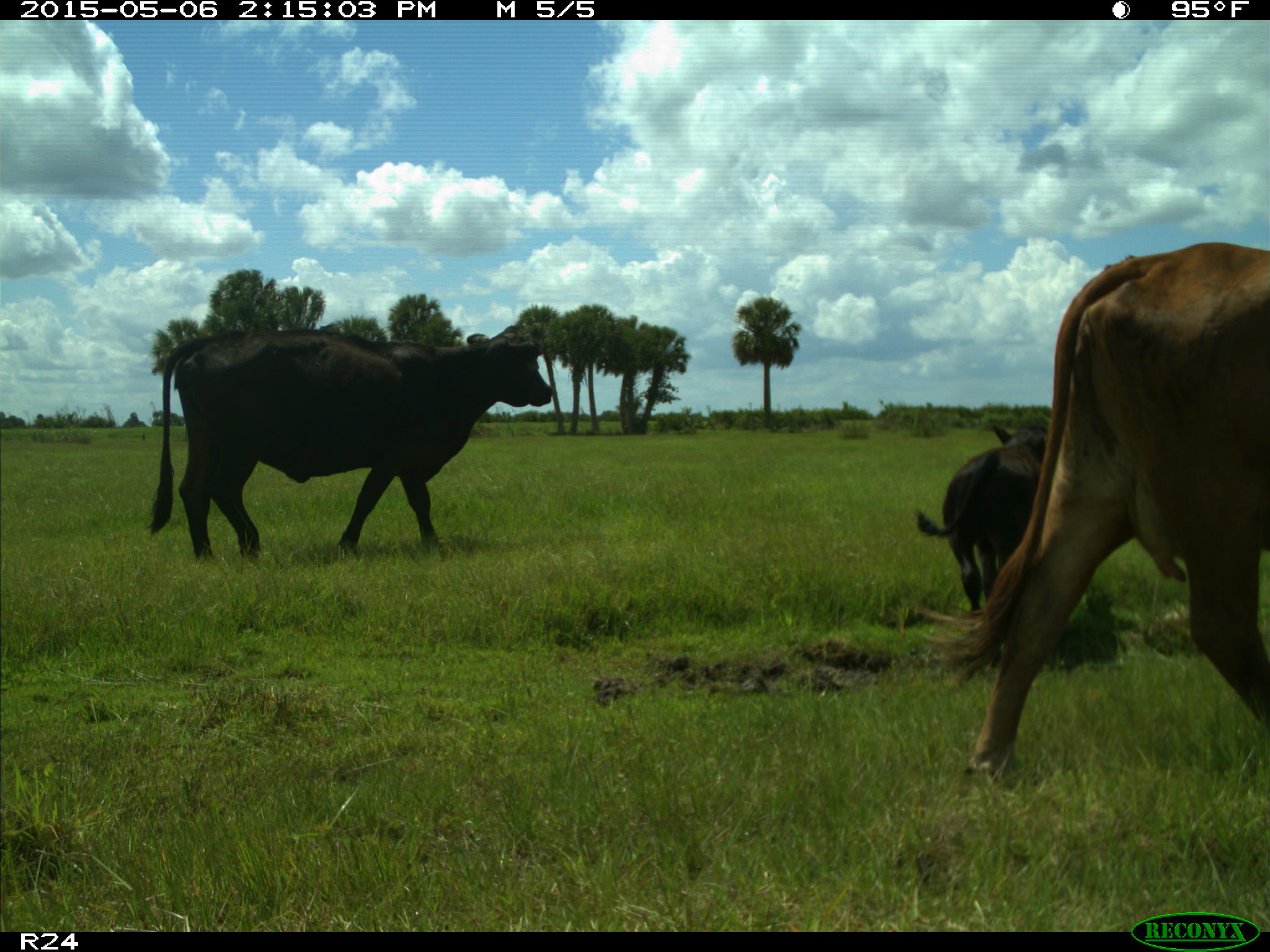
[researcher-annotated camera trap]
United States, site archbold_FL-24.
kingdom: Animalia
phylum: Chordata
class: Mammalia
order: Artiodactyla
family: Bovidae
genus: Bos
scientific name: Bos taurus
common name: domestic cow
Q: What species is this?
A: Bos taurus (domestic cow).